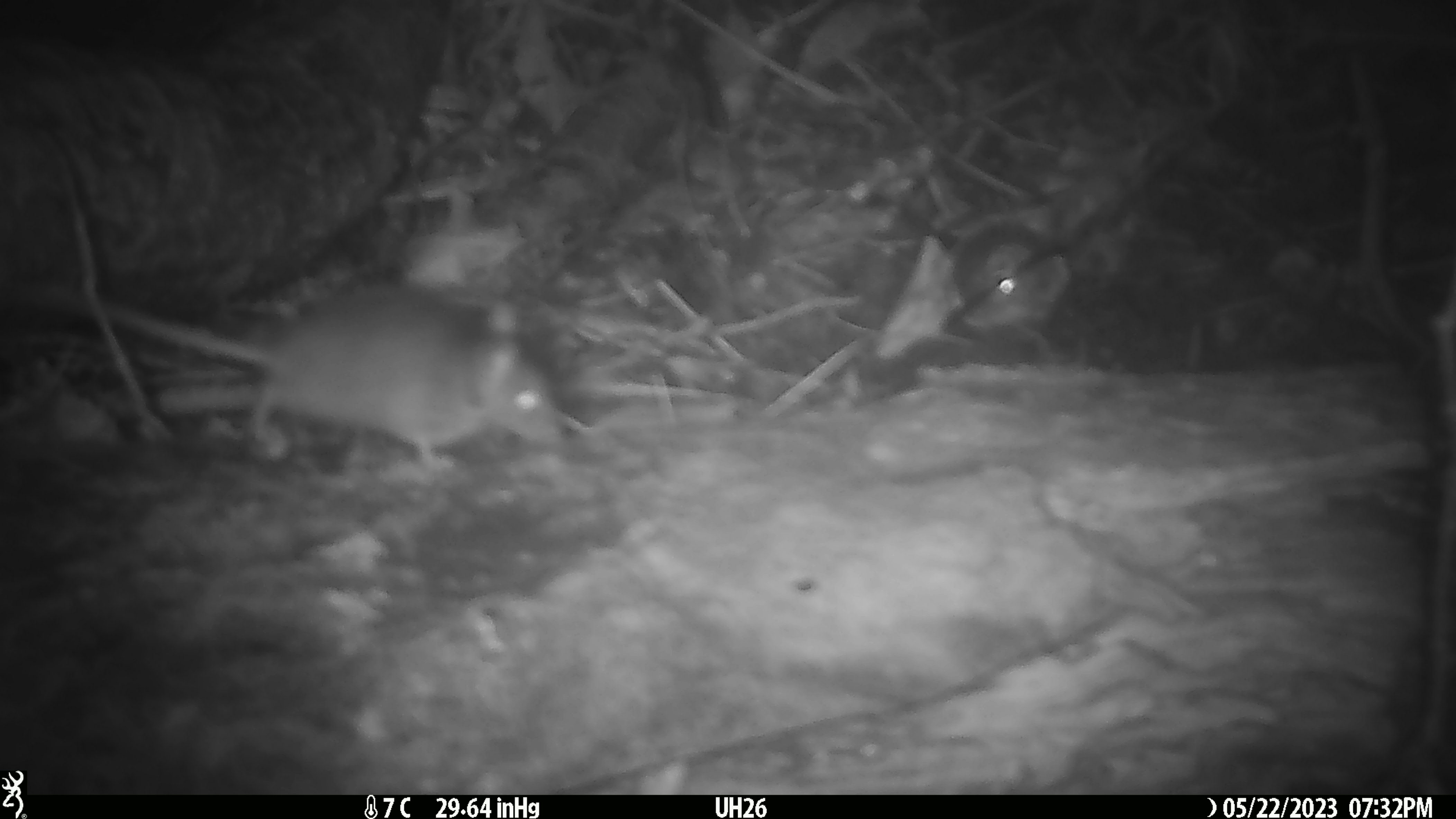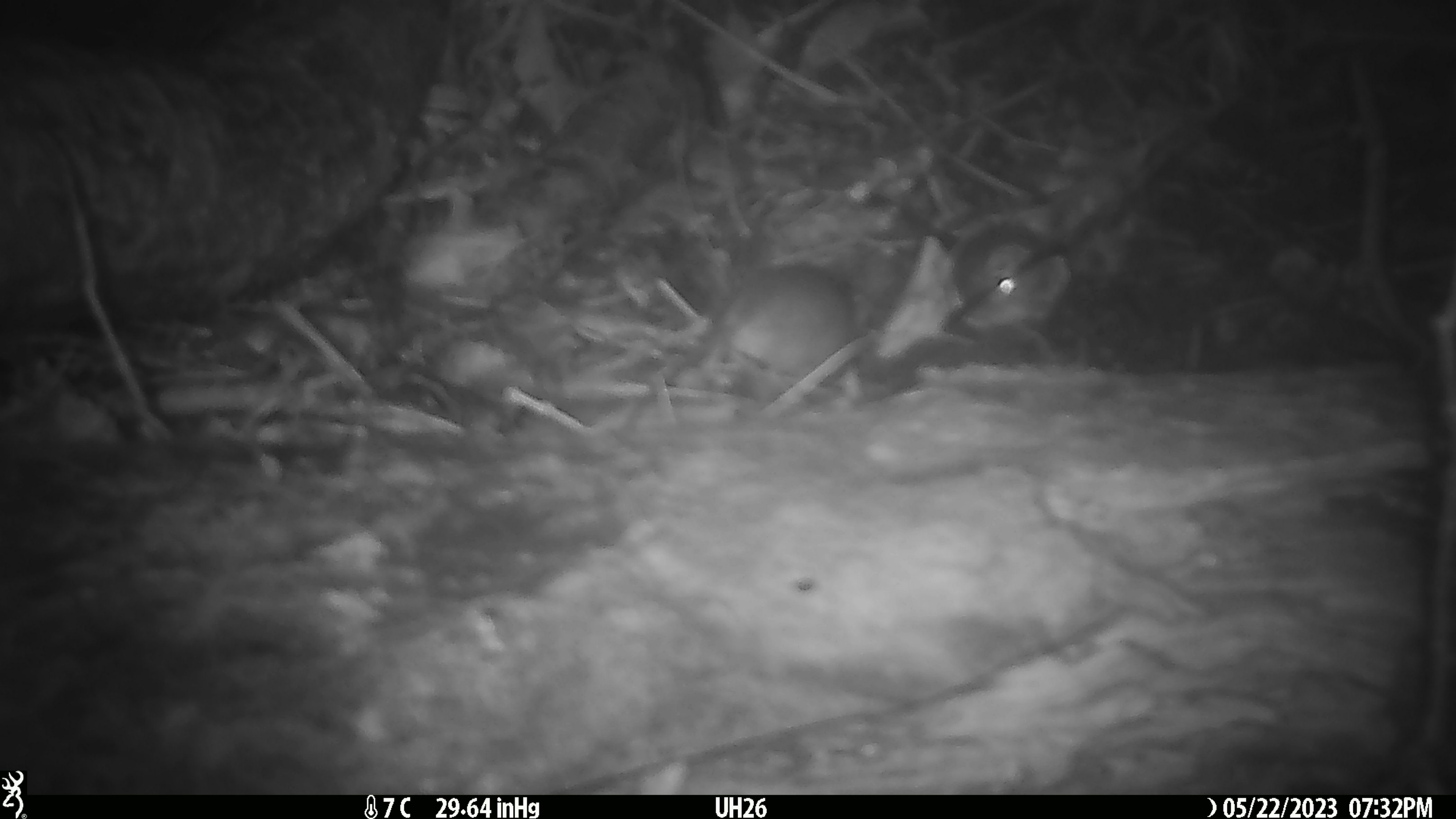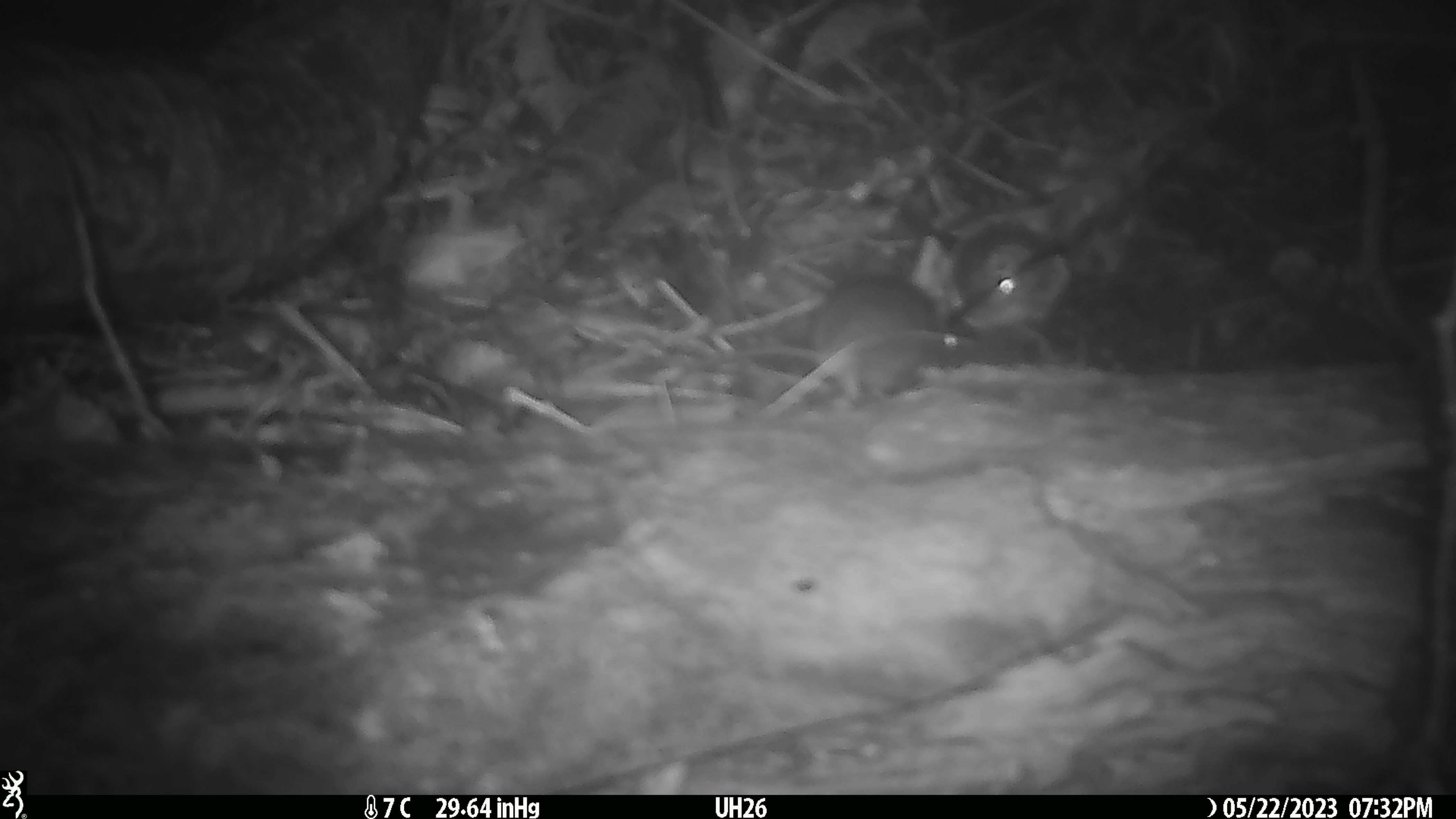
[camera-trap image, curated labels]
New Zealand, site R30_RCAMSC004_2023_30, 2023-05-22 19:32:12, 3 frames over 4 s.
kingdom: Animalia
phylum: Chordata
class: Mammalia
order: Rodentia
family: Muridae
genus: Mus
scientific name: Mus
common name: mouse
Mouse (Mus).